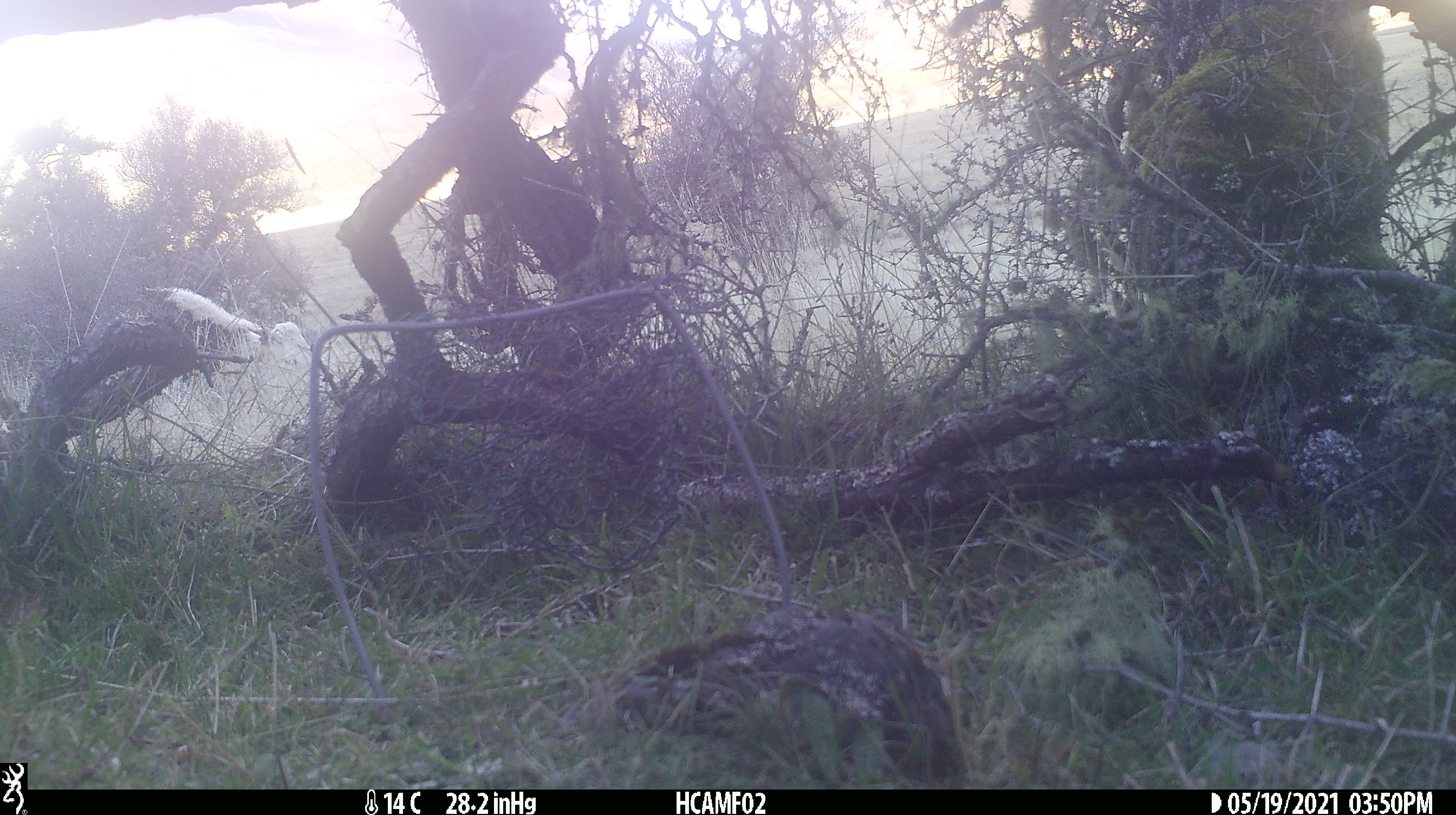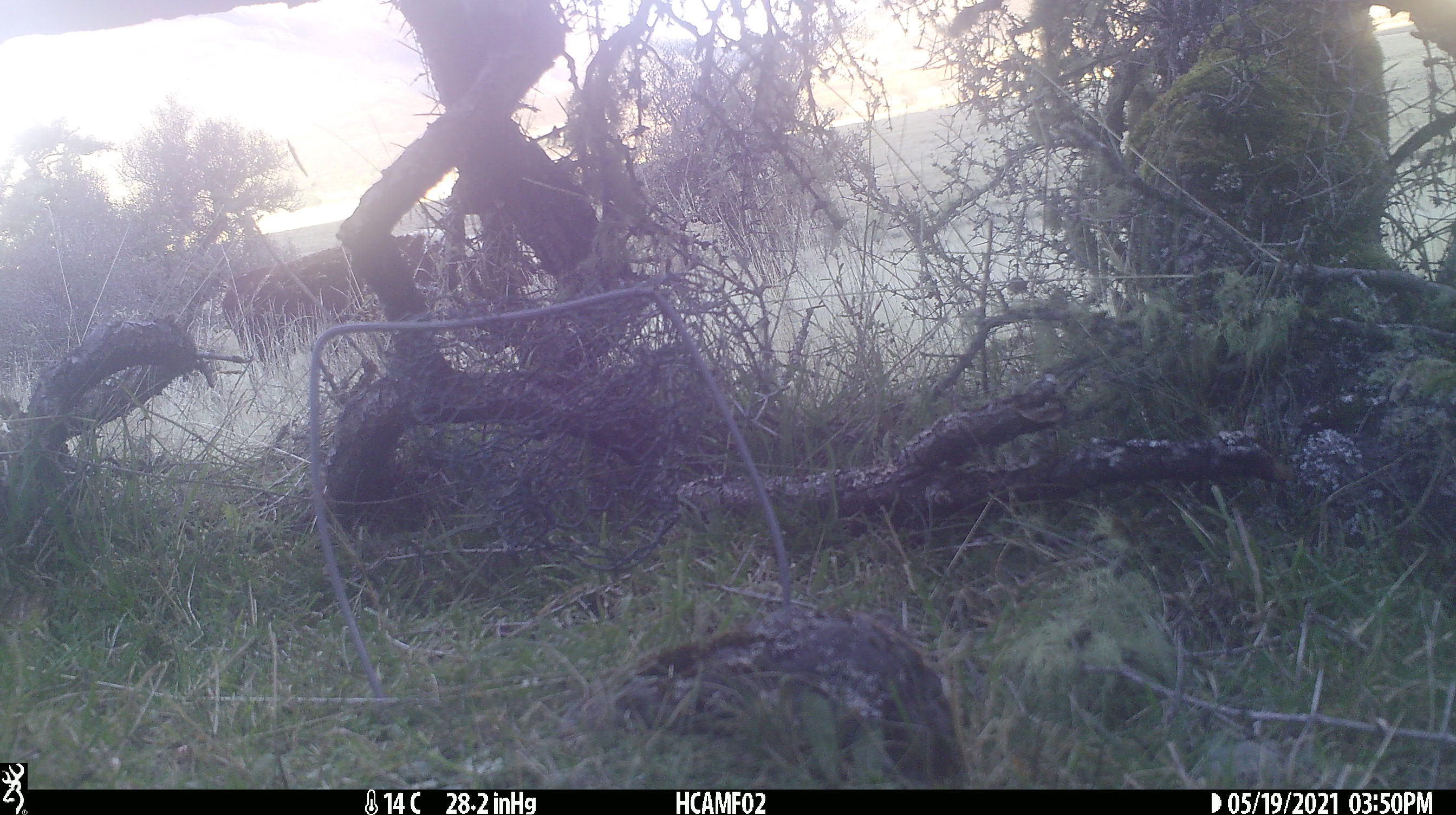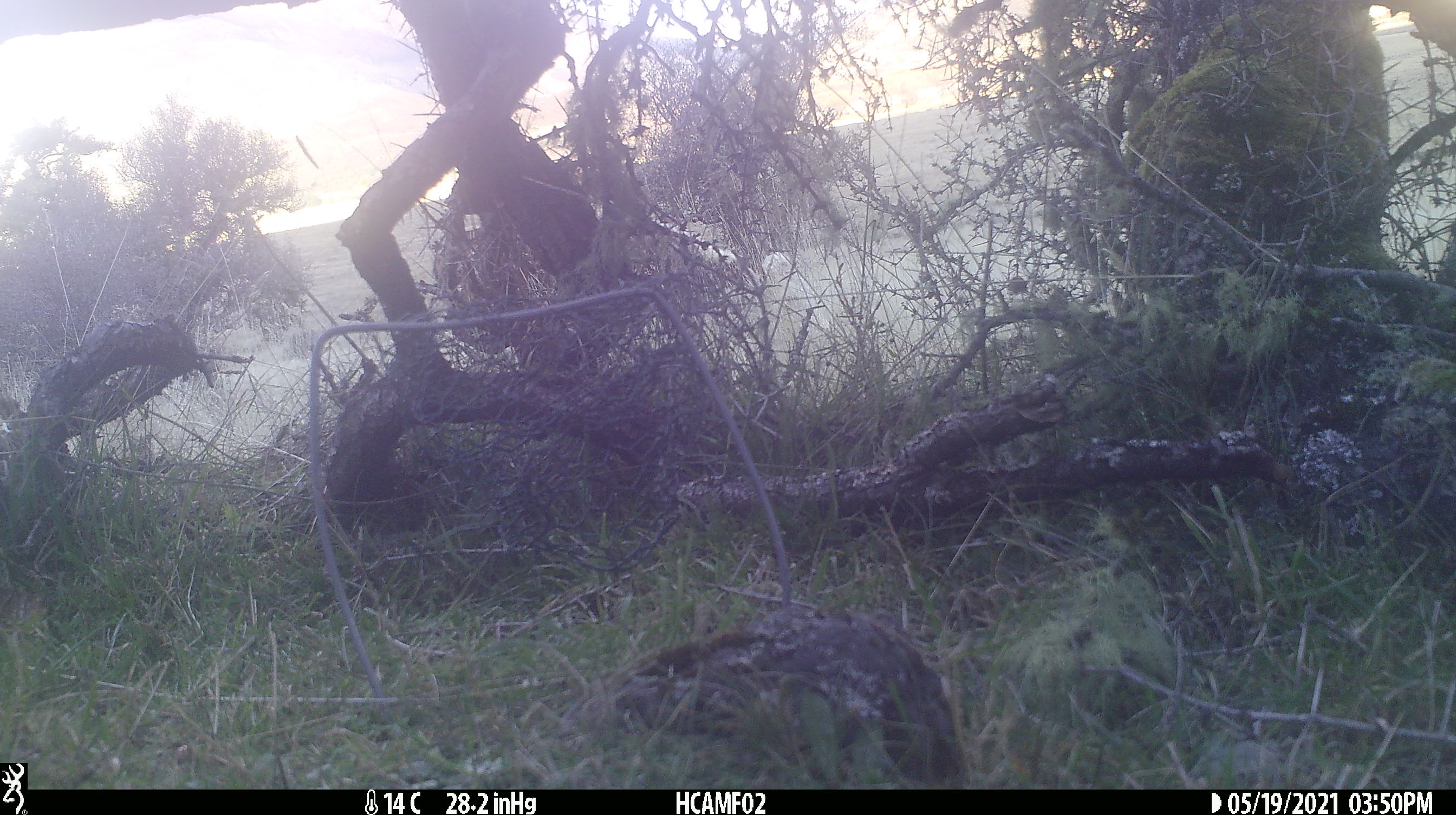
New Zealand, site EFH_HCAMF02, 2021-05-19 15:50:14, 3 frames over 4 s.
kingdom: Animalia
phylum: Chordata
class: Mammalia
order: Artiodactyla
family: Bovidae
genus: Bos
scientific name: Bos taurus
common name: domestic cow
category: cow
Cow (domestic cow) (Bos taurus).